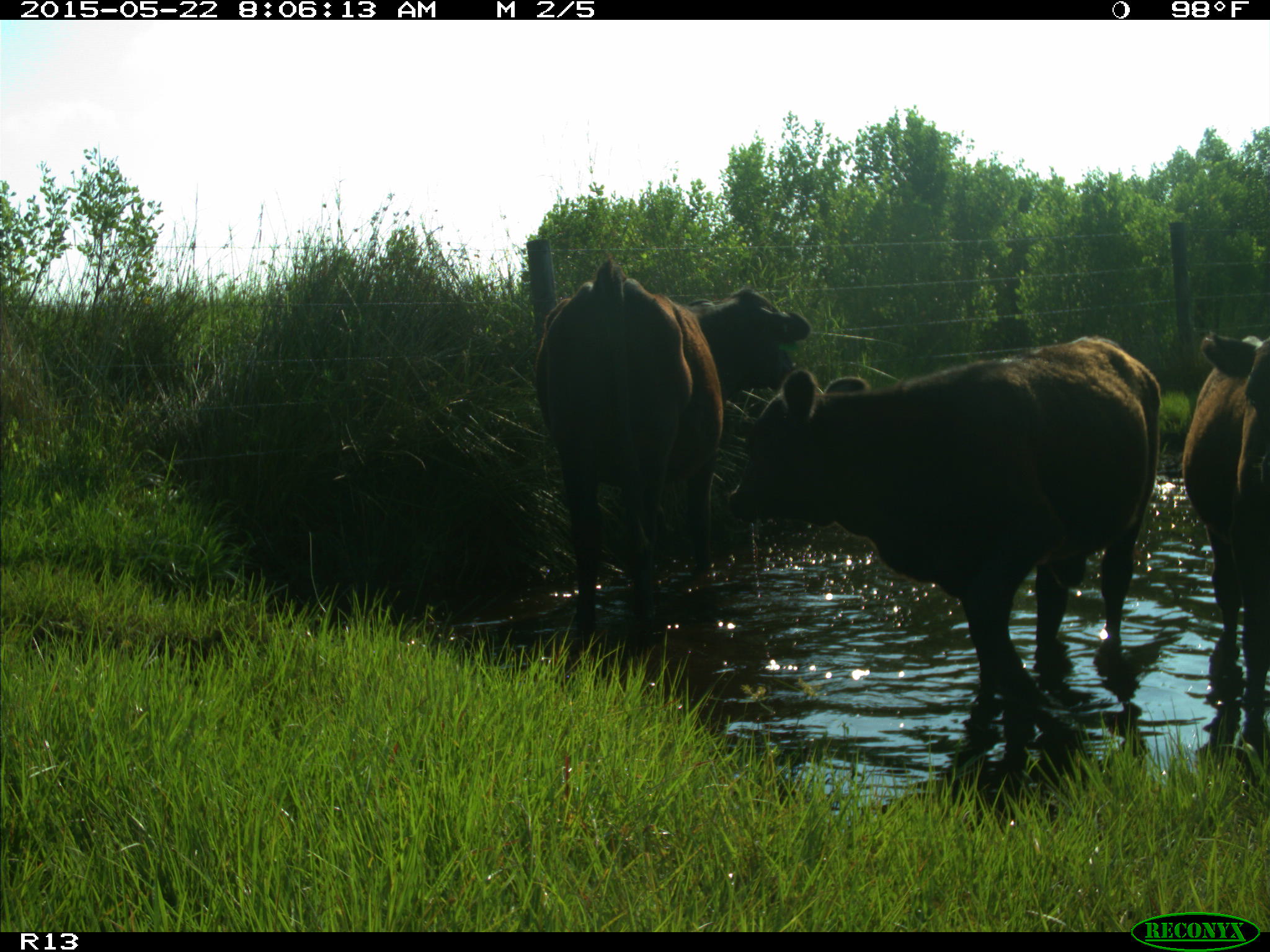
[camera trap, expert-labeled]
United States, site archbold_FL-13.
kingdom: Animalia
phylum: Chordata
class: Mammalia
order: Artiodactyla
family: Bovidae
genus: Bos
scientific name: Bos taurus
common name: domestic cow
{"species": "Bos taurus (domestic cow)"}